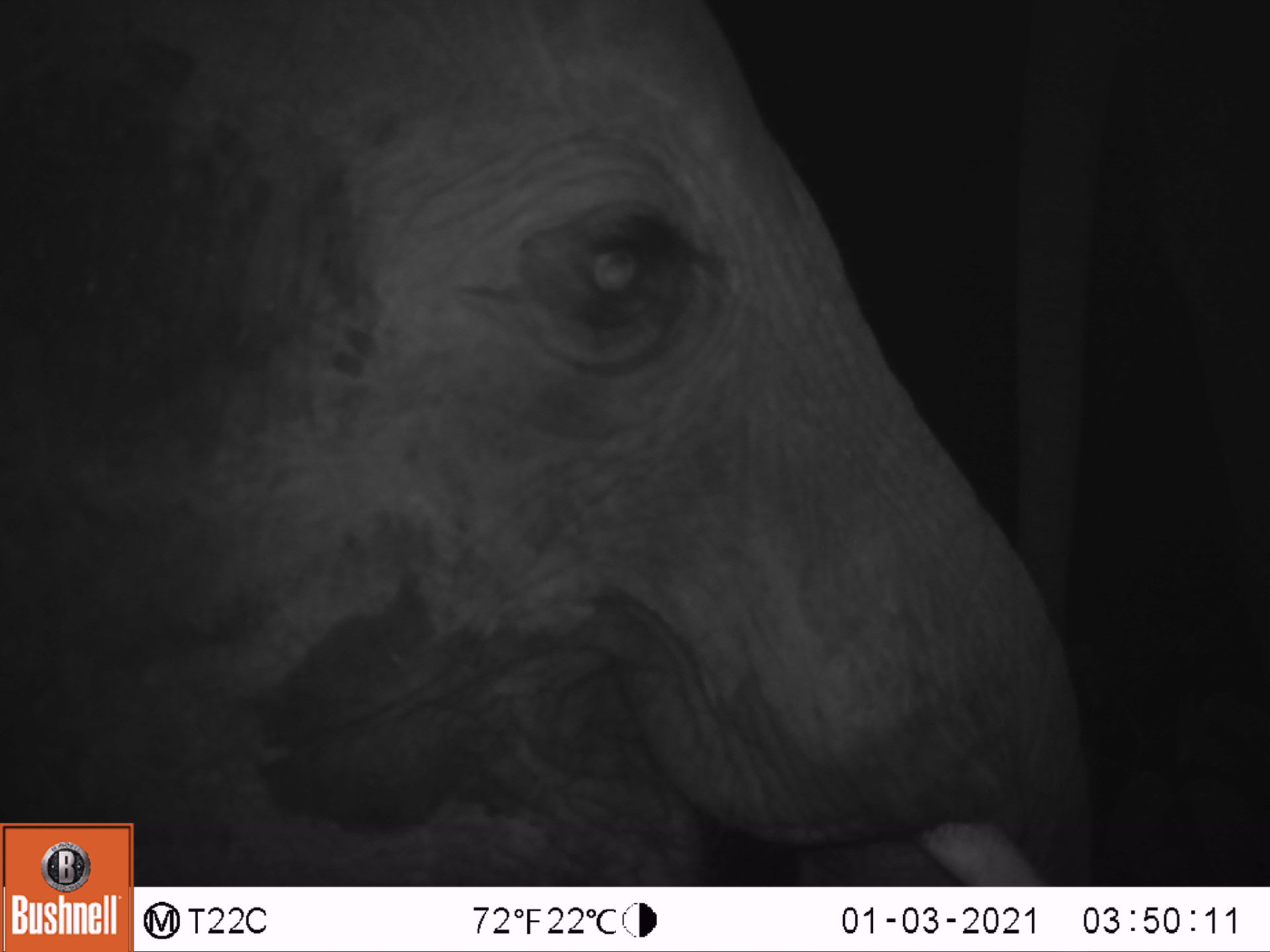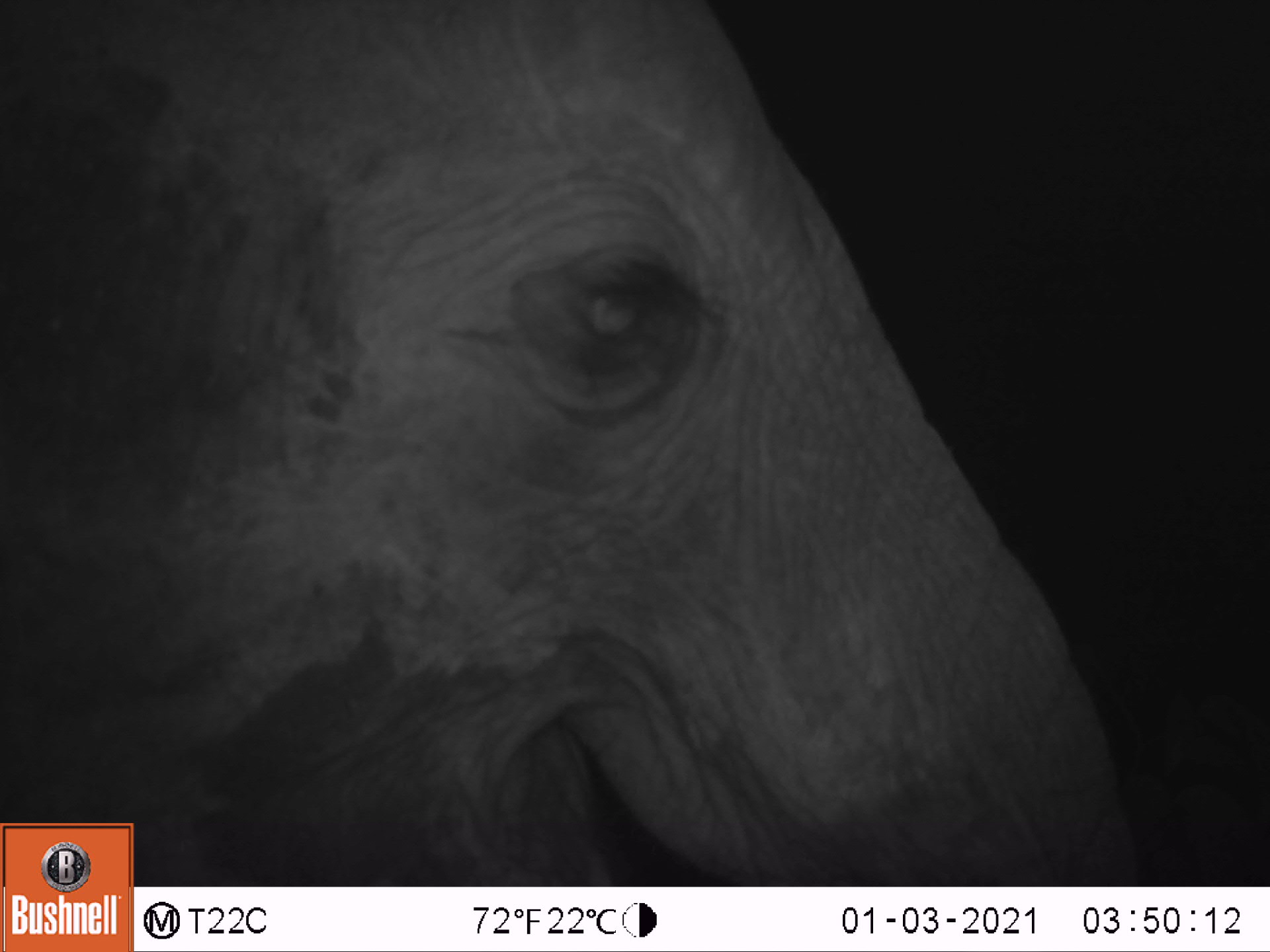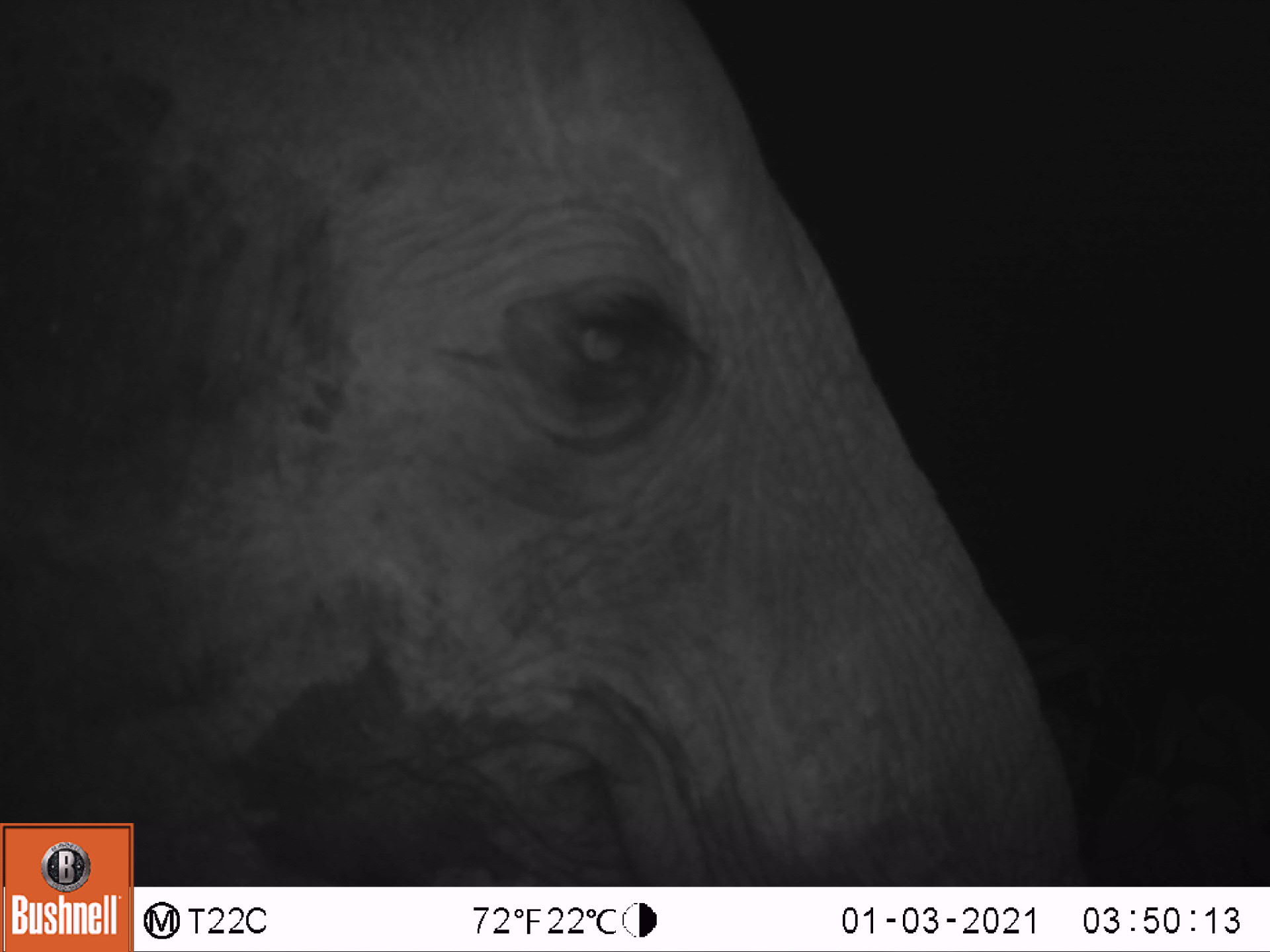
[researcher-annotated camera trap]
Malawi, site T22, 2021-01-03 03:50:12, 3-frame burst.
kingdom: Animalia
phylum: Chordata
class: Mammalia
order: Proboscidea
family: Elephantidae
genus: Loxodonta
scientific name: Loxodonta africana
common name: african savanna elephant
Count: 1.